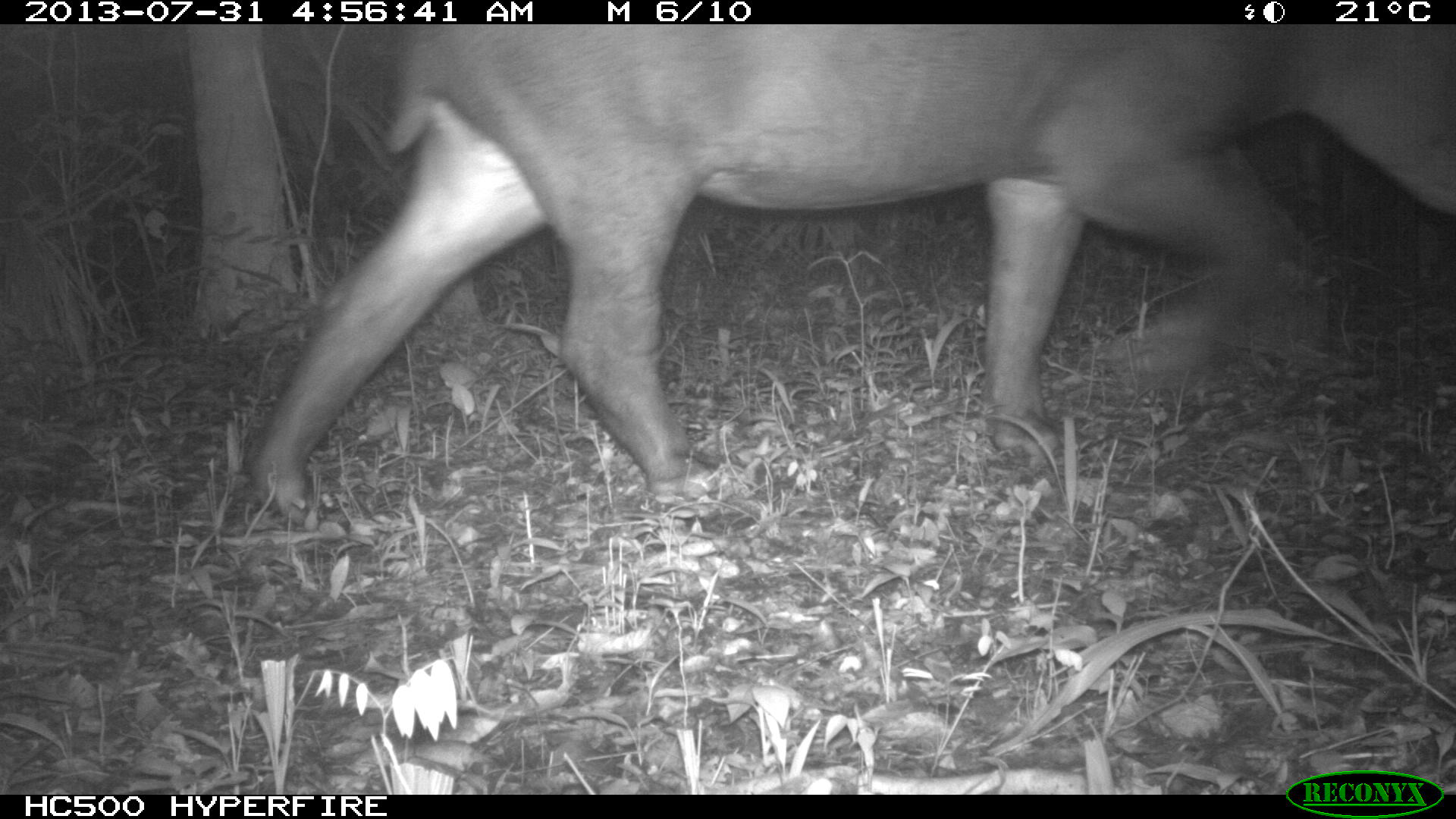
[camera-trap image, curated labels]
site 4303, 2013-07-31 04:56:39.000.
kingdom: Animalia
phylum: Chordata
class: Mammalia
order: Perissodactyla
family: Tapiridae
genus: Tapirus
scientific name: Tapirus bairdii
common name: baird's tapir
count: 1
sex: female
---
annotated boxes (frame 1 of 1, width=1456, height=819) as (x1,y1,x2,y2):
tapirus bairdii: (237,23,1456,526)